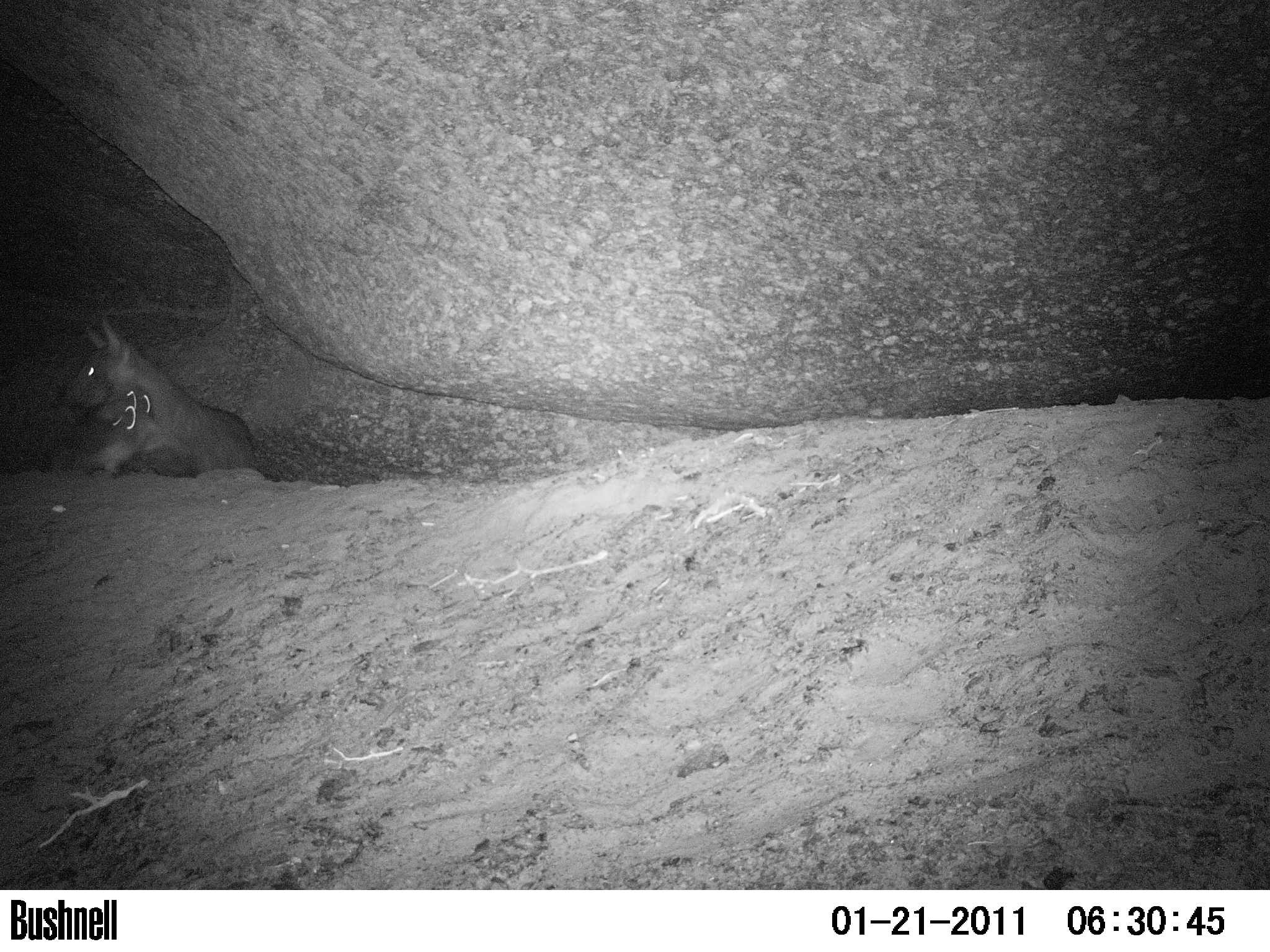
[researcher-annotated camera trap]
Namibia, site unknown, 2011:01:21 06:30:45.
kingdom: Animalia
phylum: Chordata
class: Mammalia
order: Carnivora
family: Hyaenidae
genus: Parahyaena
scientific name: Parahyaena brunnea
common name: brown hyena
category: hyaena brunnea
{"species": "hyaena brunnea (brown hyena) (Parahyaena brunnea)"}